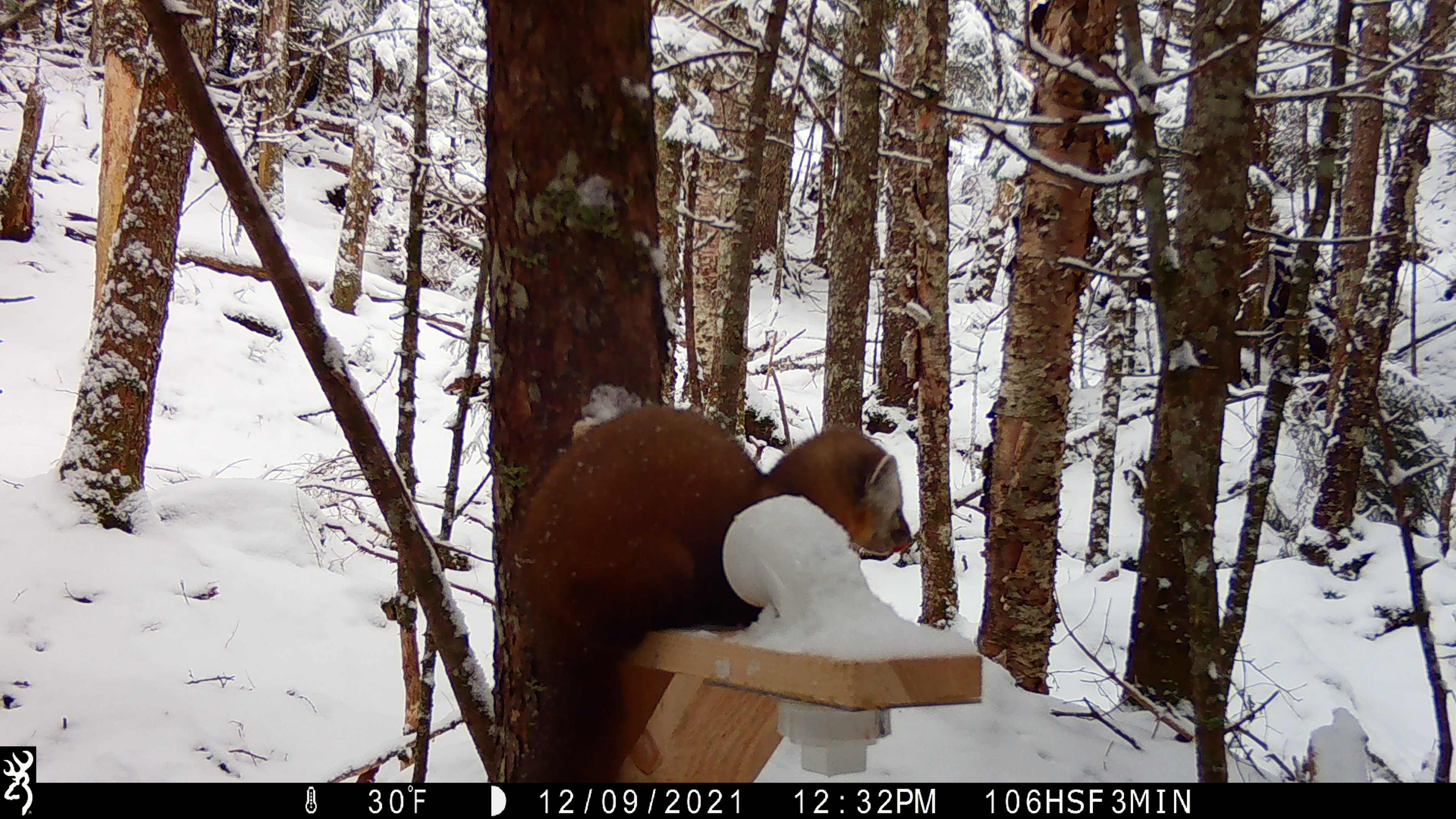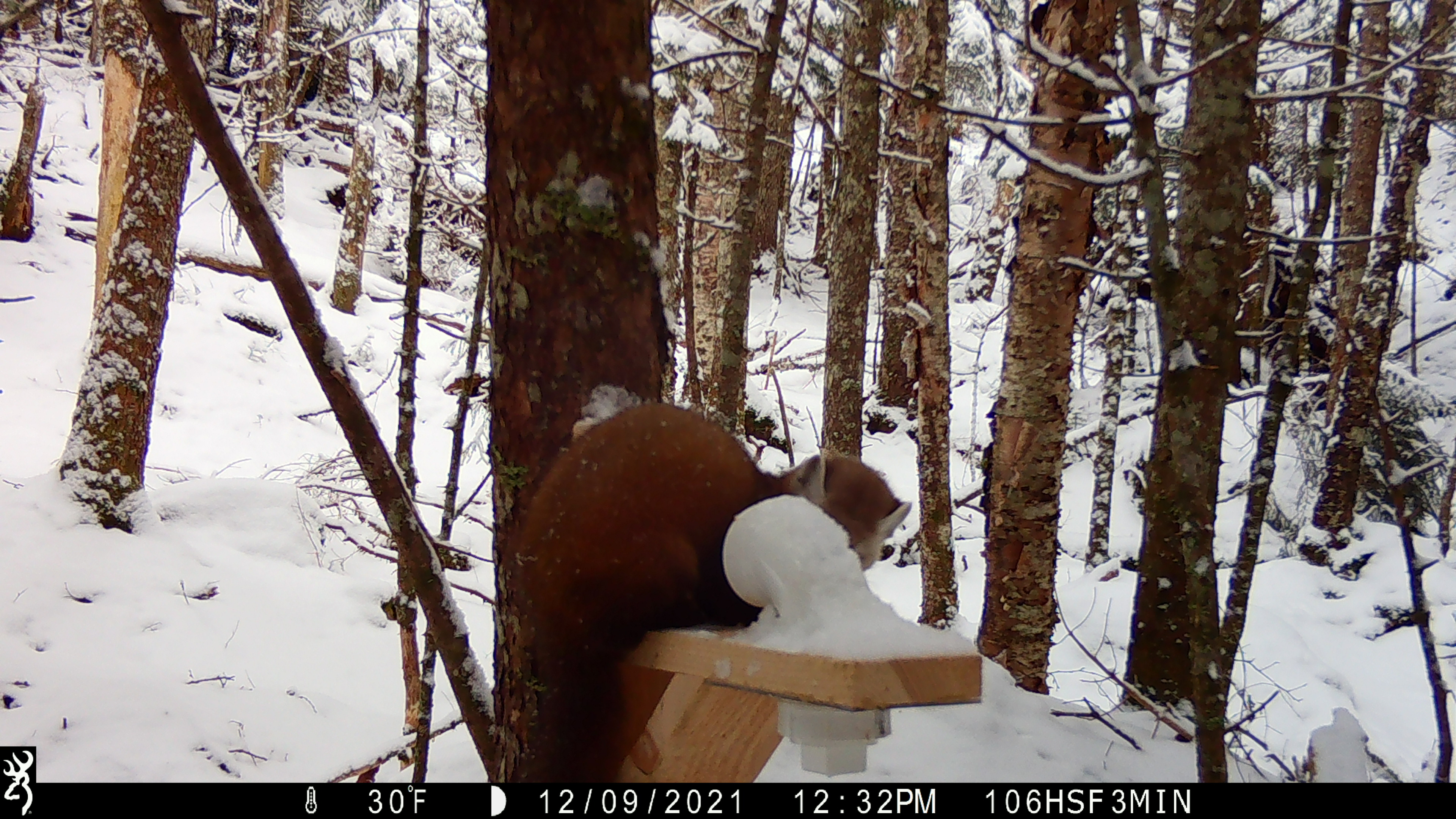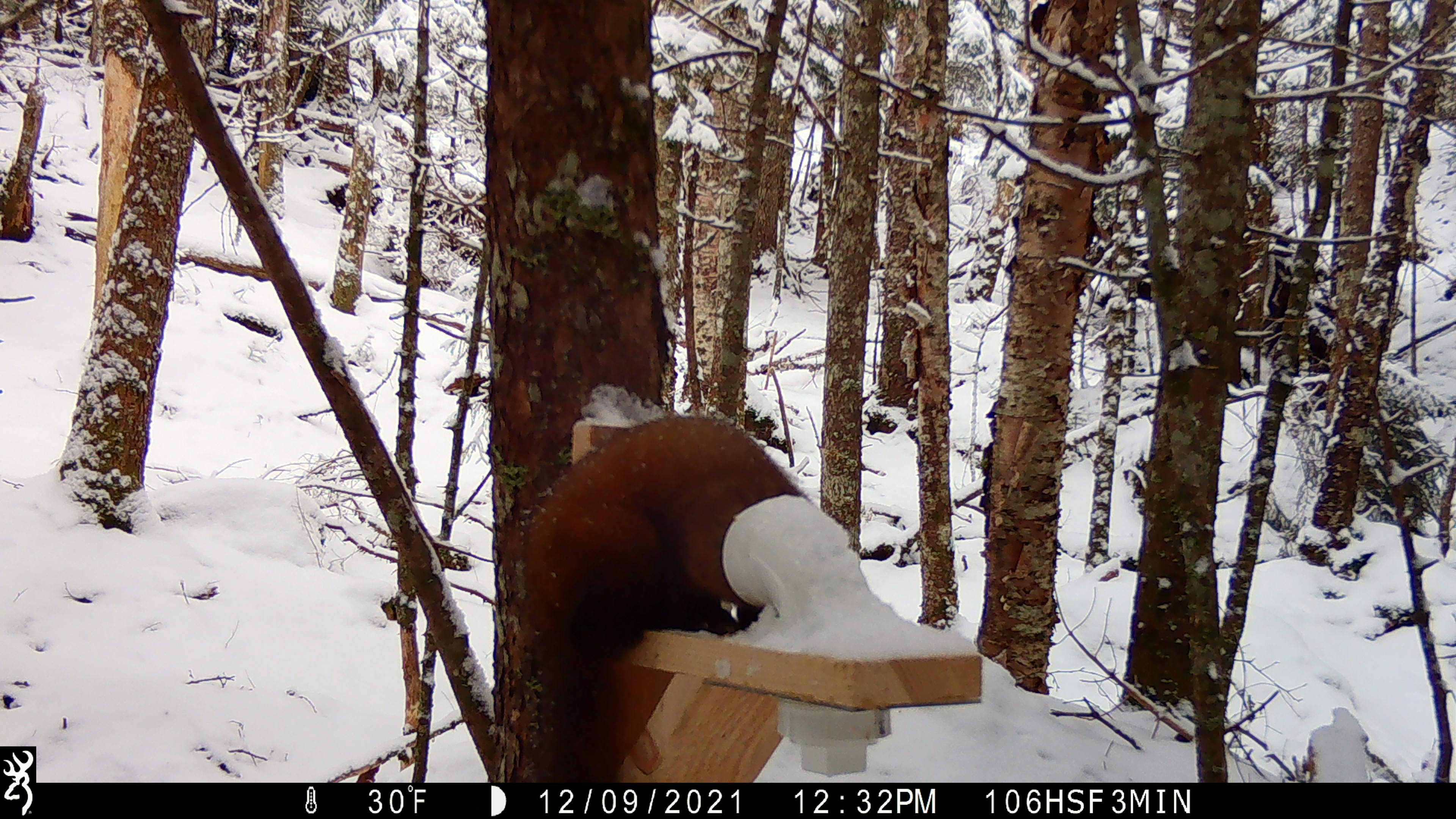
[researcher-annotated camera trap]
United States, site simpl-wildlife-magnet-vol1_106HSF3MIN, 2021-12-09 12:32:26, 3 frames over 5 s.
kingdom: Animalia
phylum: Chordata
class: Mammalia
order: Carnivora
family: Mustelidae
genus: Martes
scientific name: Martes americana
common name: american marten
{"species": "american marten (Martes americana)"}